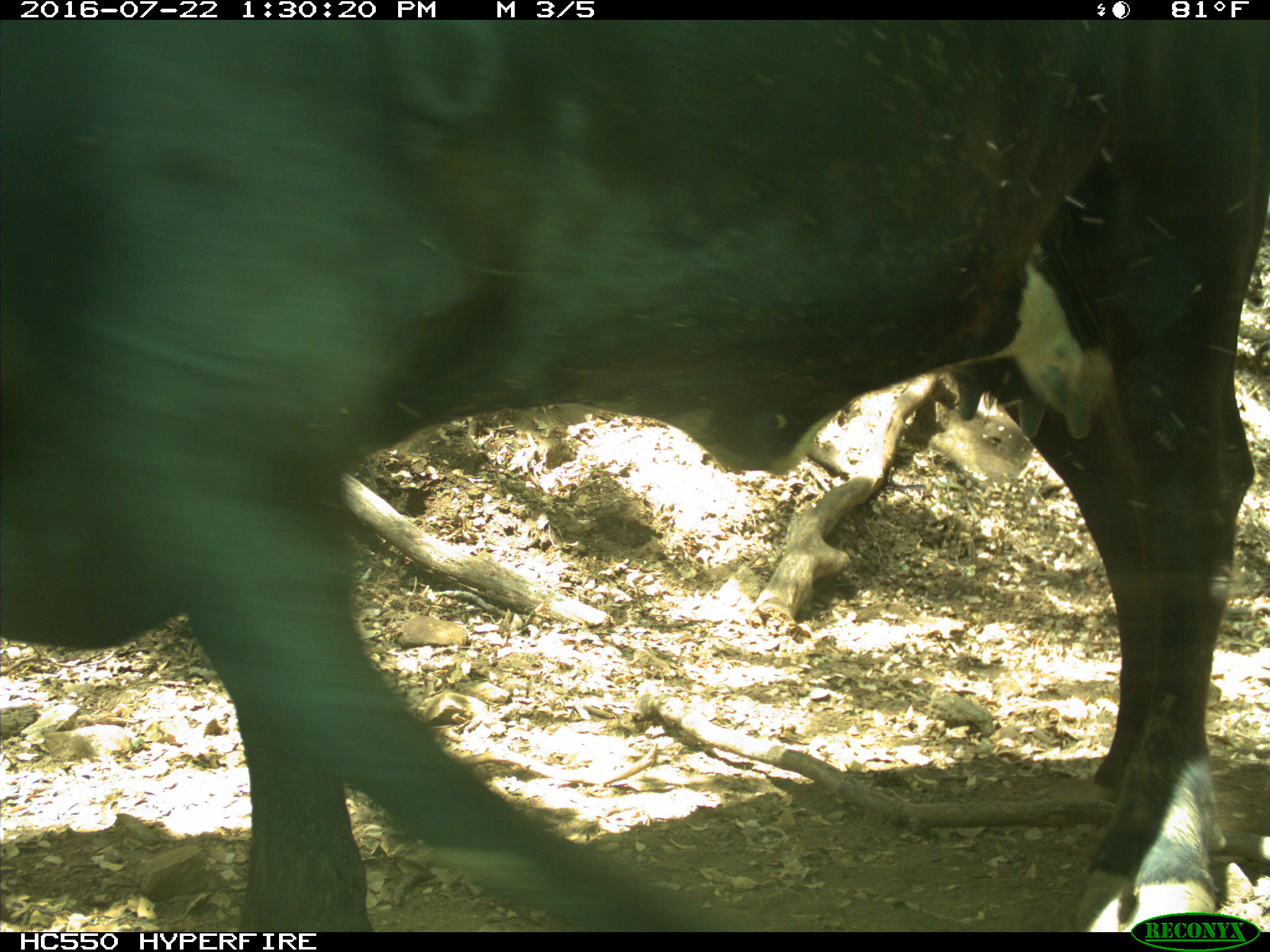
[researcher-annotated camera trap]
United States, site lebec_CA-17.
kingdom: Animalia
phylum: Chordata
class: Mammalia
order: Artiodactyla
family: Bovidae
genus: Bos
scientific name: Bos taurus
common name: domestic cow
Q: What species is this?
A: Bos taurus (domestic cow).